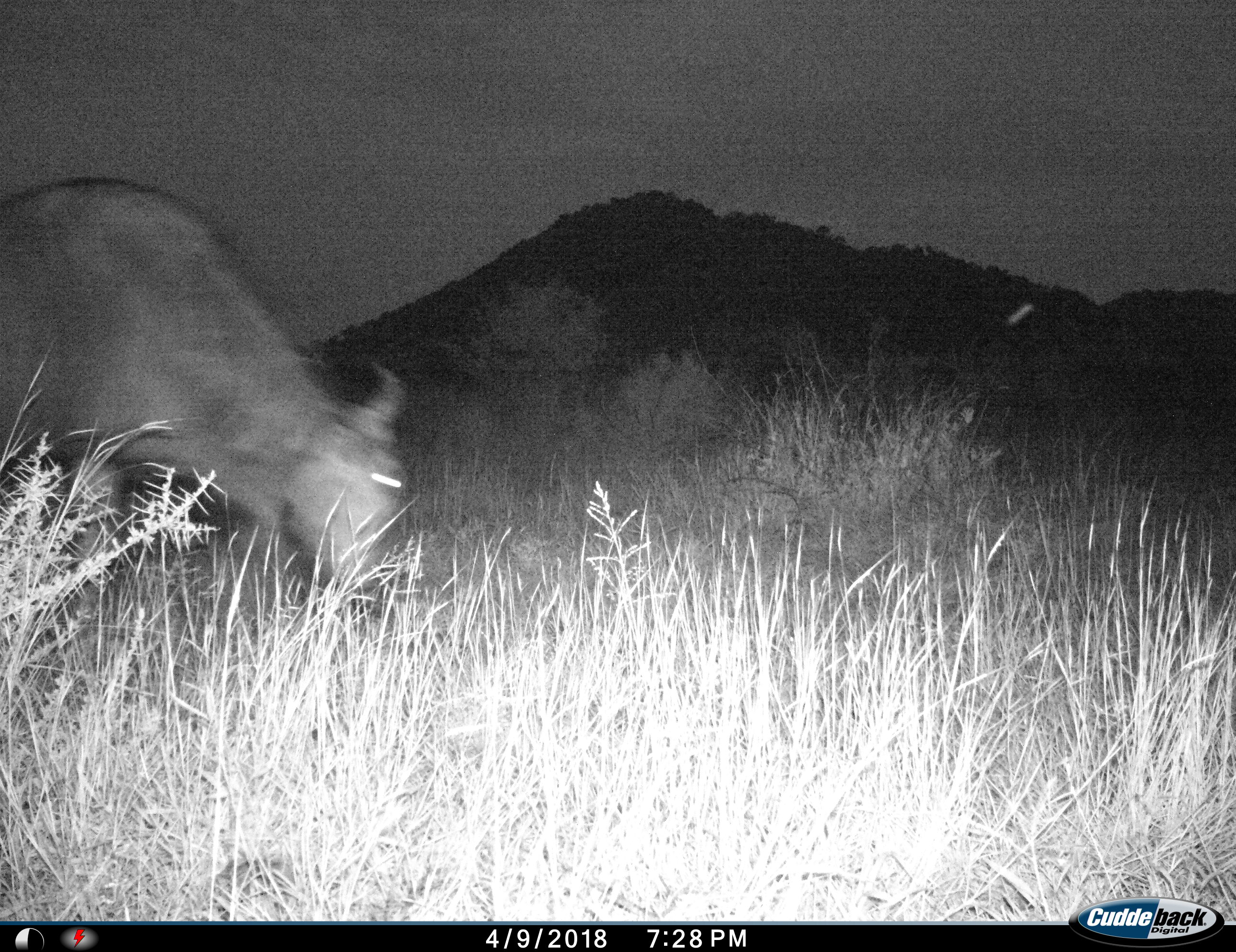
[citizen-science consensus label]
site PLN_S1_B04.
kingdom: Animalia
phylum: Chordata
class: Mammalia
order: Artiodactyla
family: Bovidae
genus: Connochaetes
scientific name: Connochaetes taurinus taurinus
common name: blue wildebeest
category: wildebeestblue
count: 1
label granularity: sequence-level